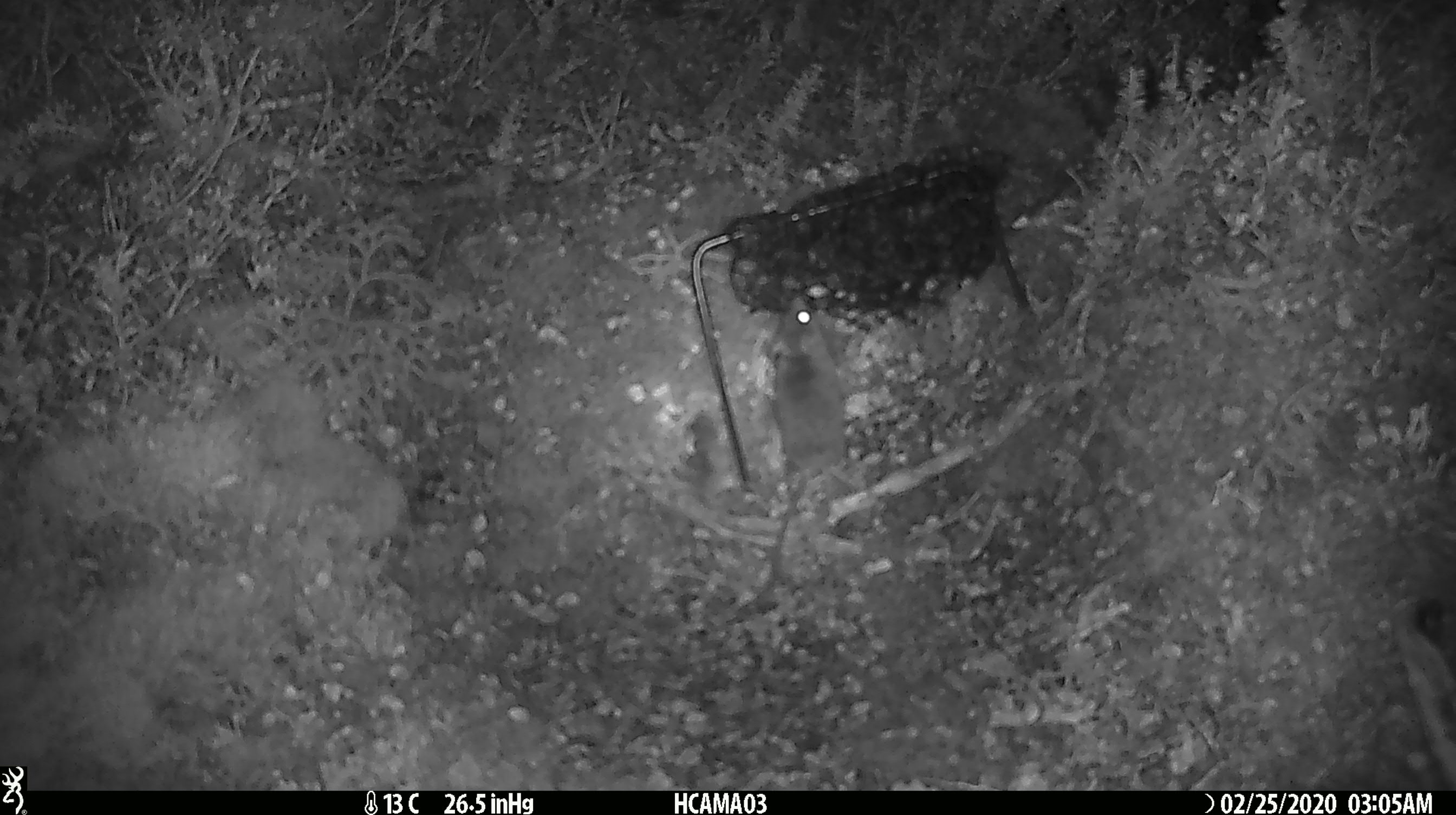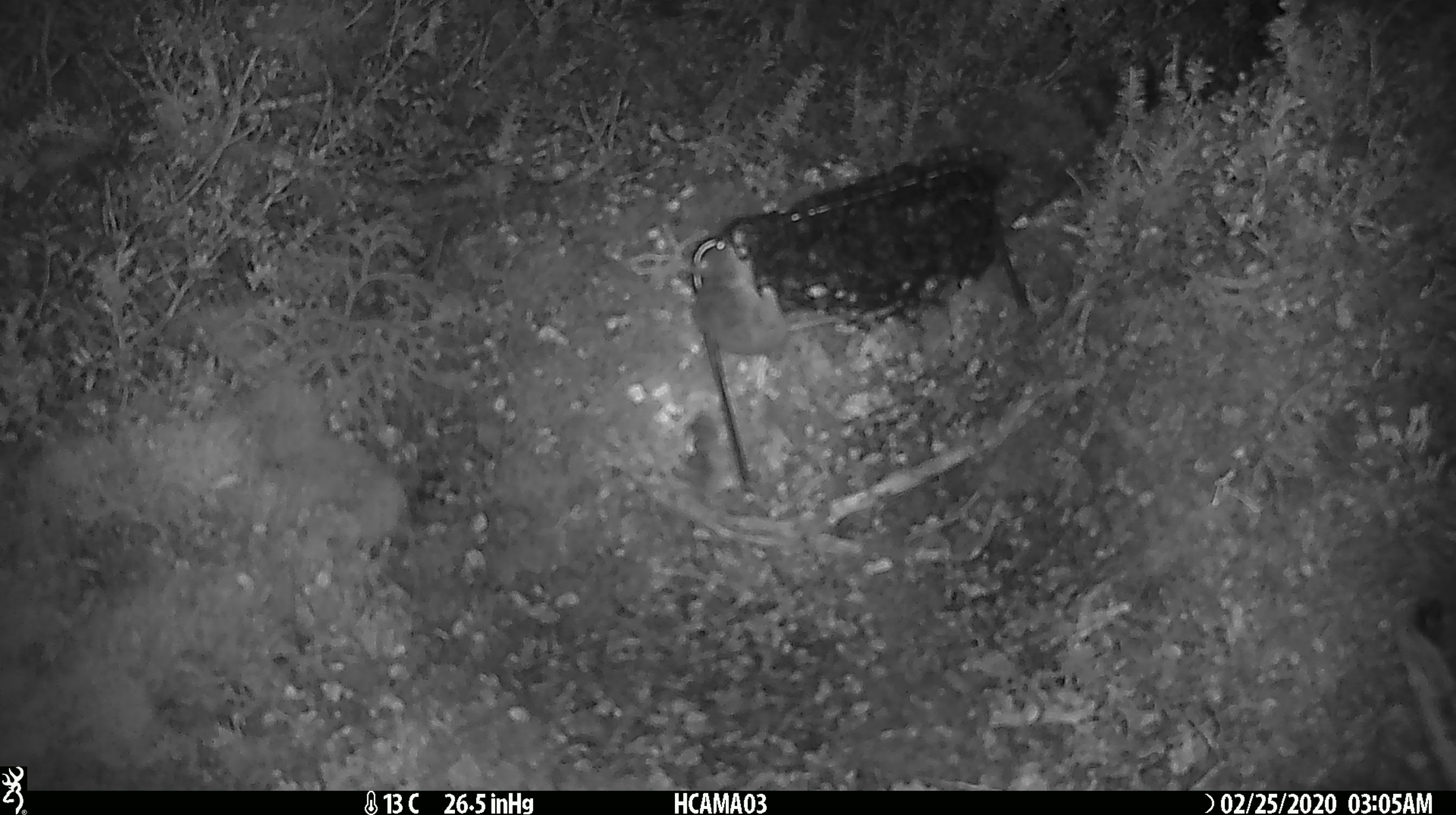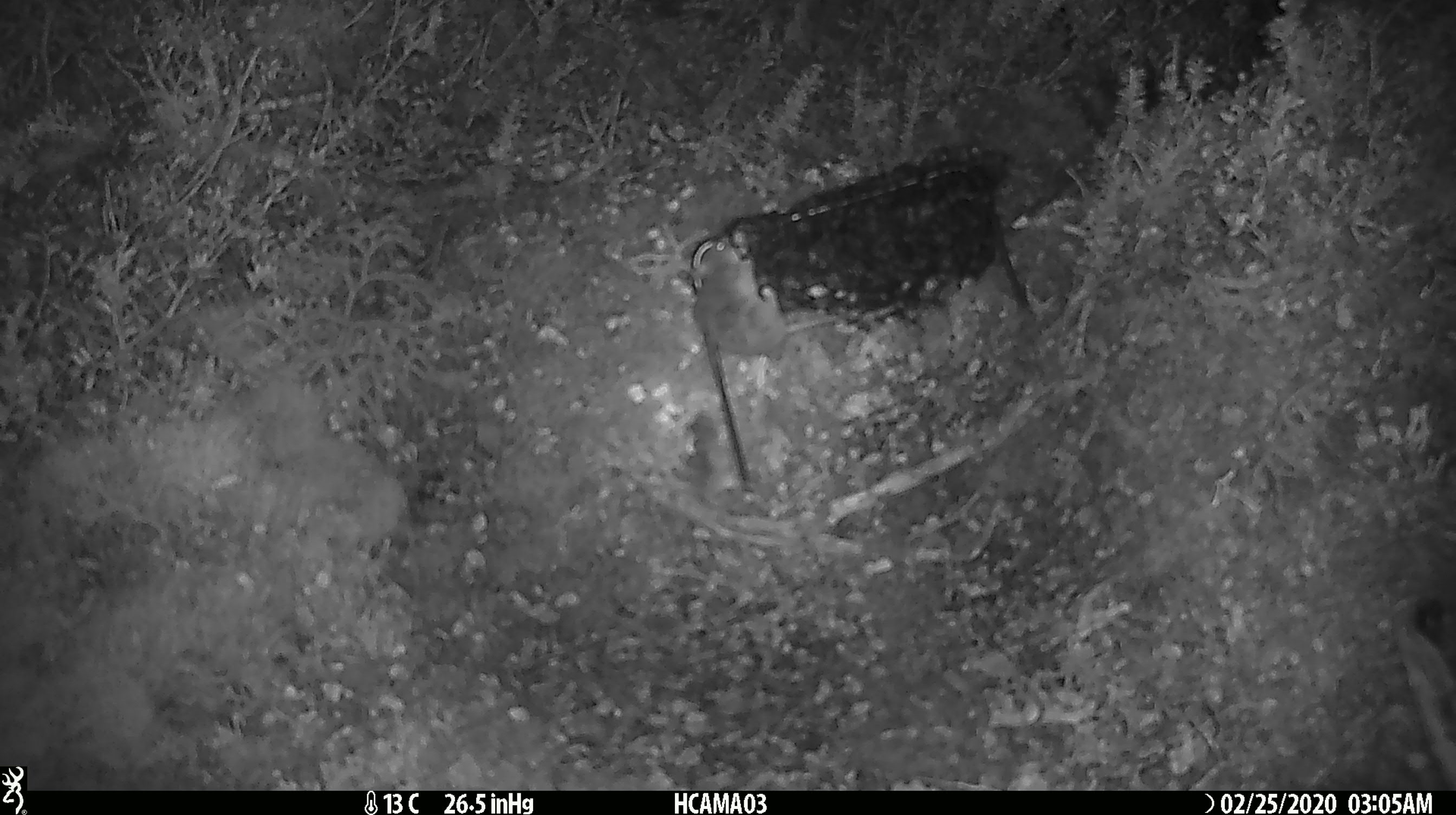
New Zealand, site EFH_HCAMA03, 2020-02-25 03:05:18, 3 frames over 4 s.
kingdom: Animalia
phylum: Chordata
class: Mammalia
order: Rodentia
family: Muridae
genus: Mus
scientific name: Mus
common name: mouse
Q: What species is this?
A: Mouse (Mus).